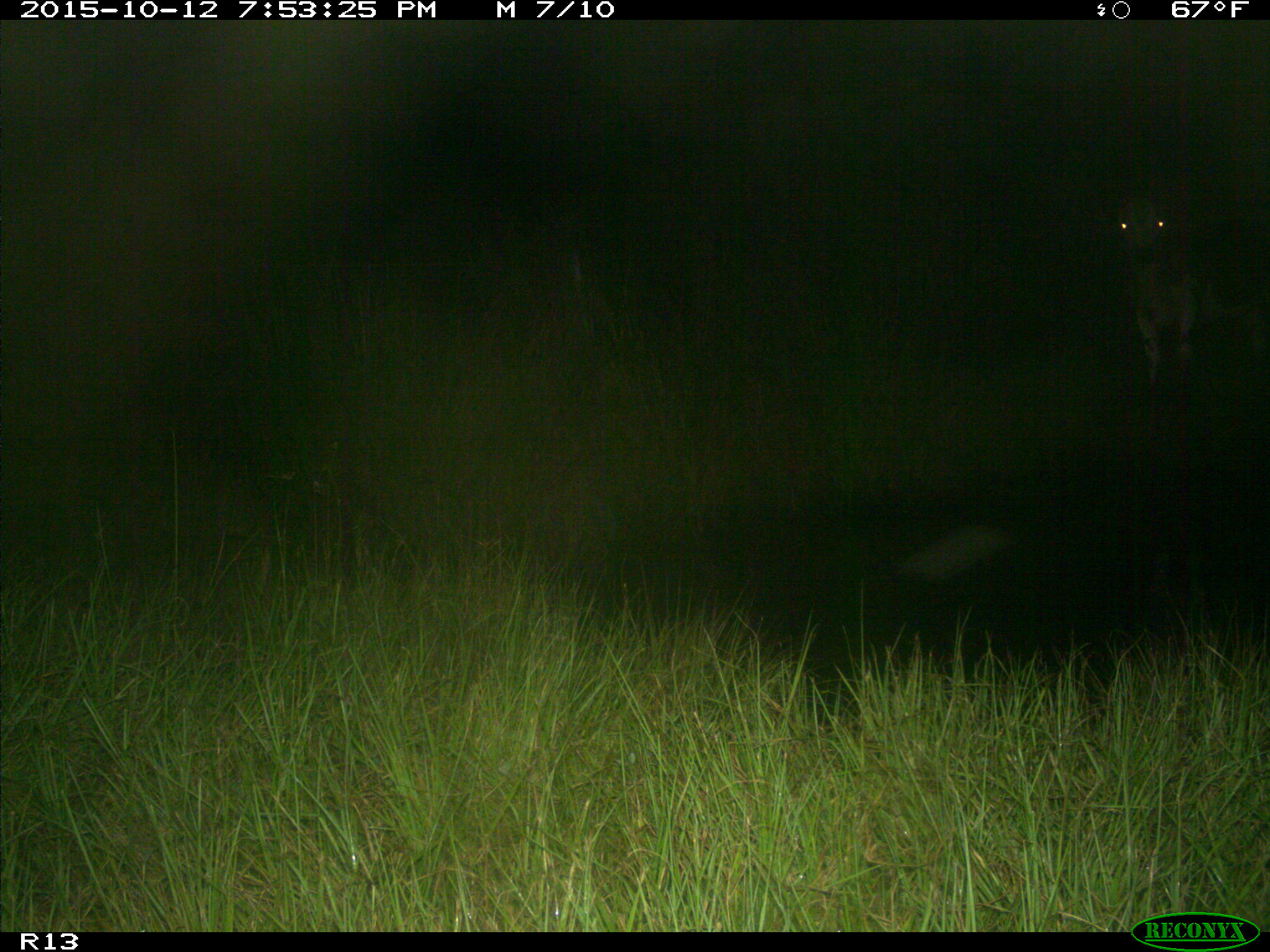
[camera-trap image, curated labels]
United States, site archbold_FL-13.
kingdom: Animalia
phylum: Chordata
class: Mammalia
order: Artiodactyla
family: Bovidae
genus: Bos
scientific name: Bos taurus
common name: domestic cow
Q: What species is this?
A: Bos taurus (domestic cow).